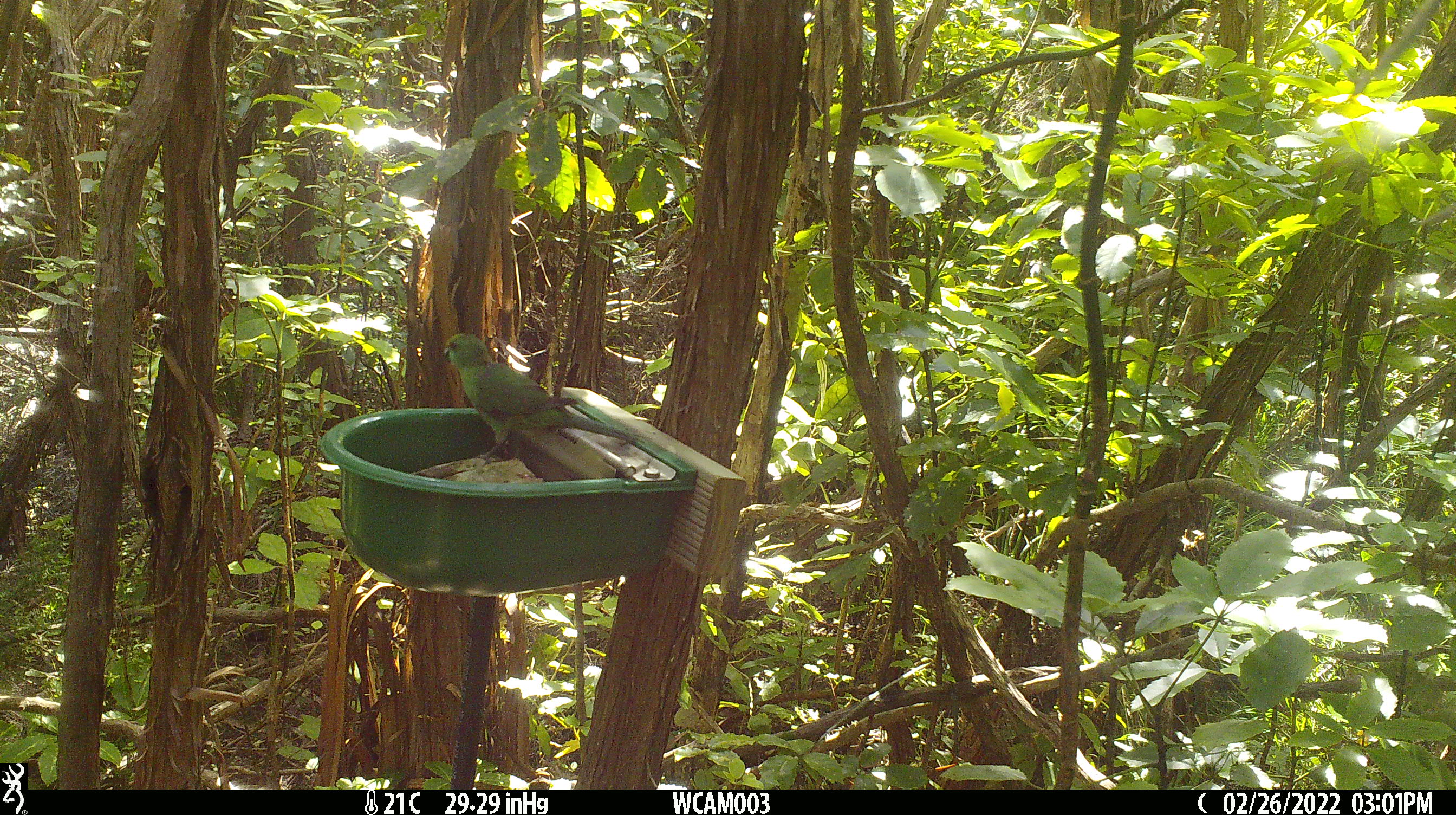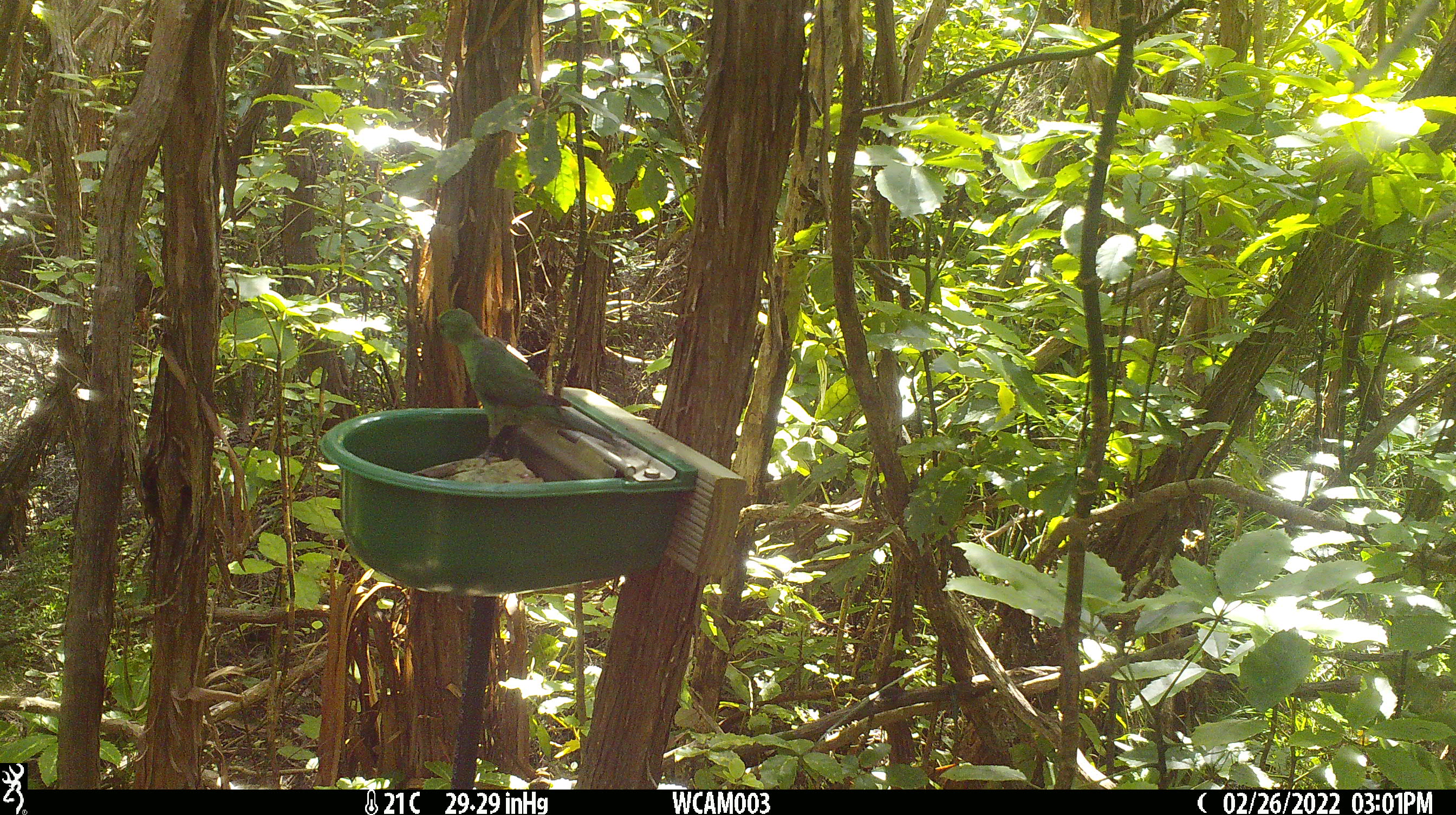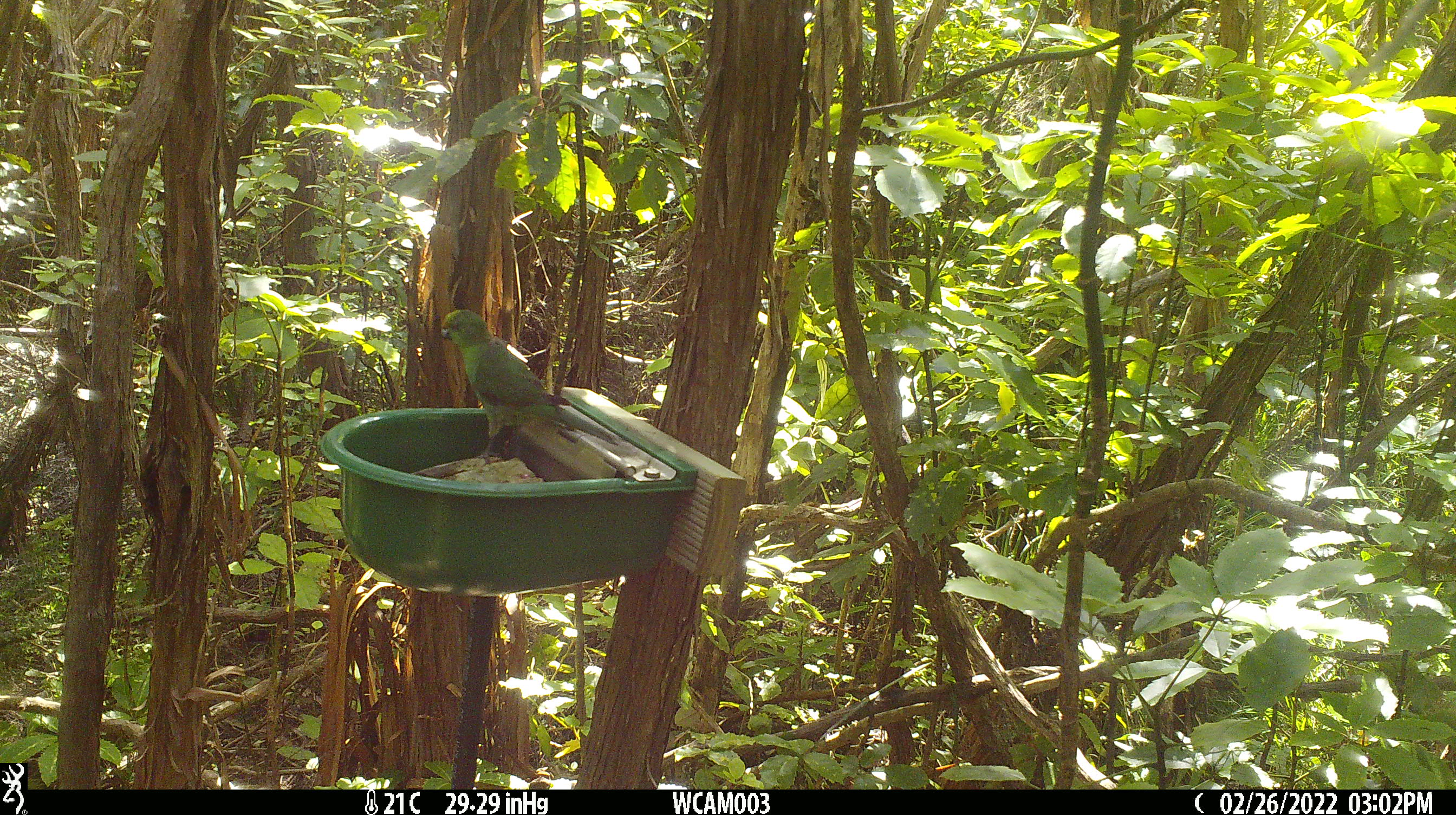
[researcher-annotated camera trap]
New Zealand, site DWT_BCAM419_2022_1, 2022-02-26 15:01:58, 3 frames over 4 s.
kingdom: Animalia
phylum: Chordata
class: Aves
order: Psittaciformes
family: Psittaculidae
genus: Cyanoramphus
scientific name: Cyanoramphus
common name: parakeet